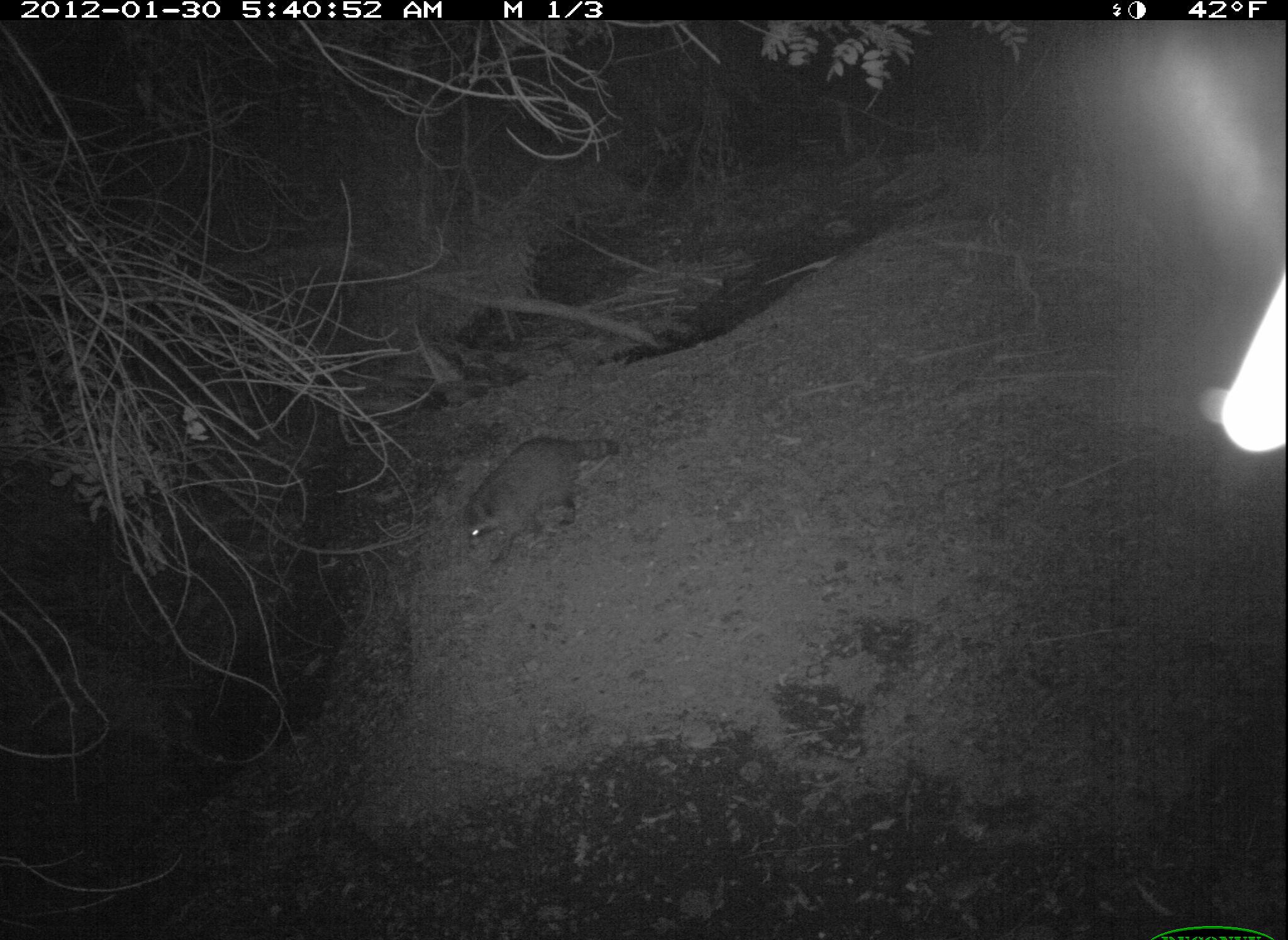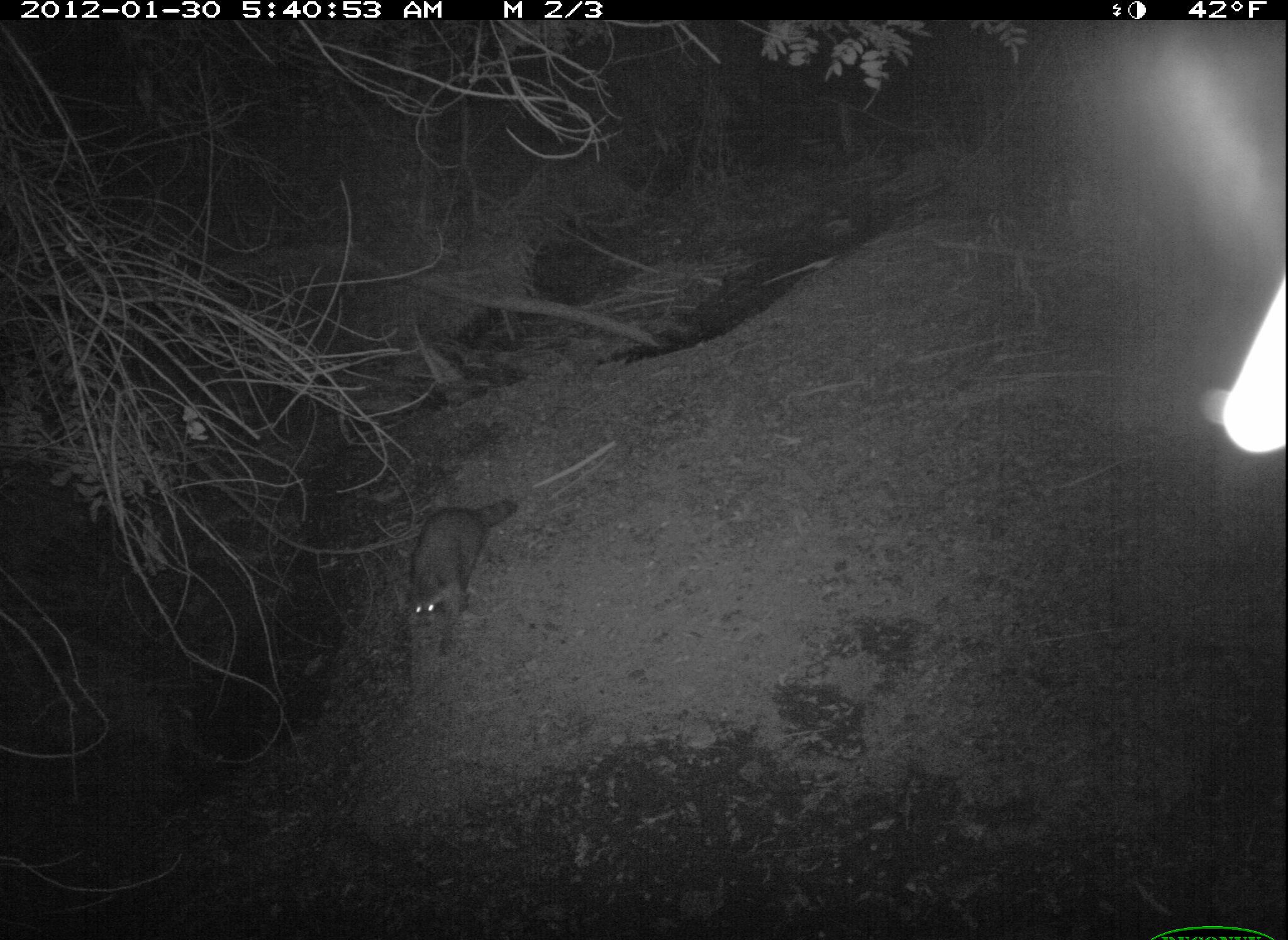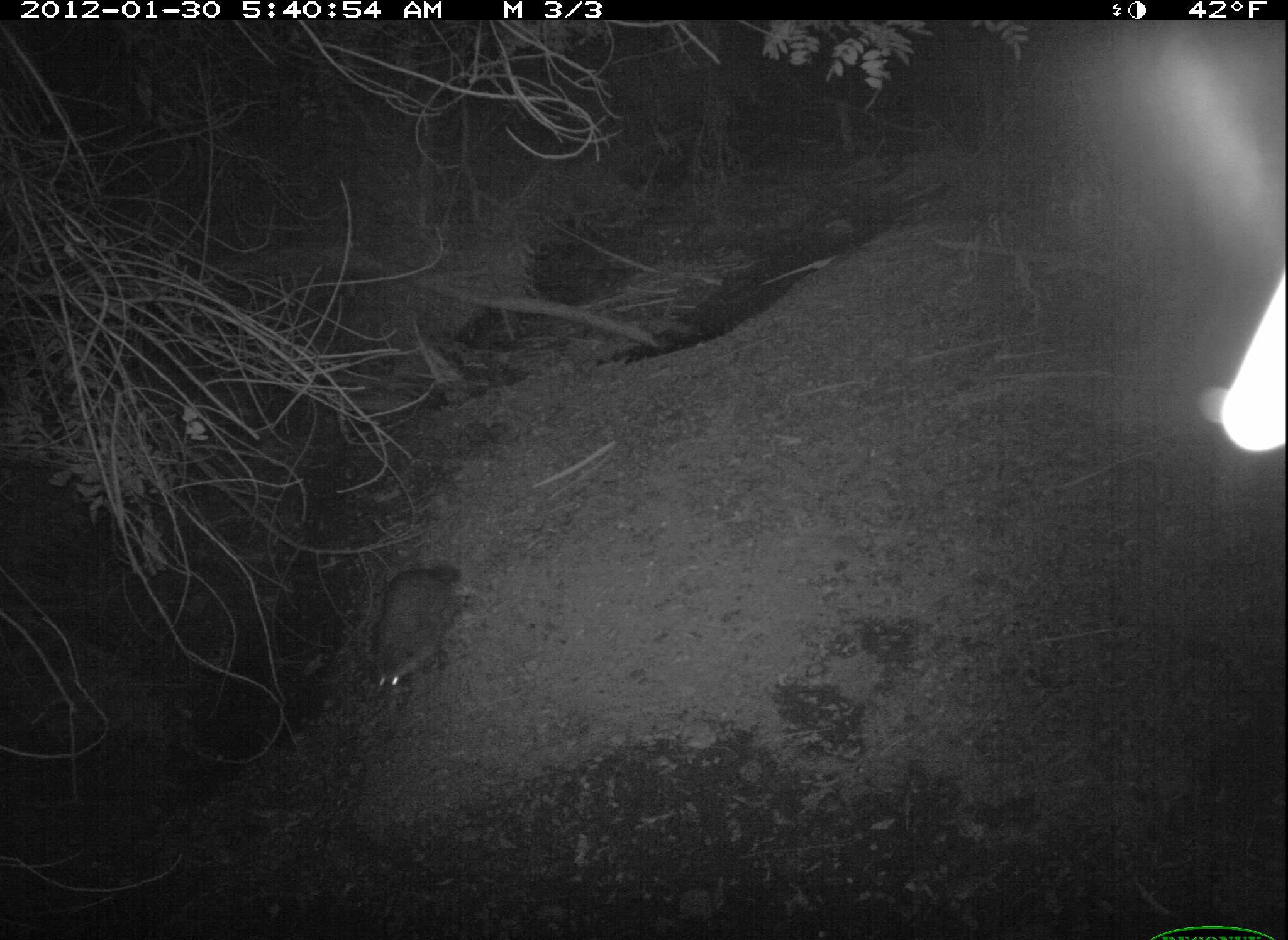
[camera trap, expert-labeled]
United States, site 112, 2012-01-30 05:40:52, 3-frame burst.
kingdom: Animalia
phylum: Chordata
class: Mammalia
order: Carnivora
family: Procyonidae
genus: Procyon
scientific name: Procyon lotor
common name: raccoon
Raccoon (Procyon lotor).